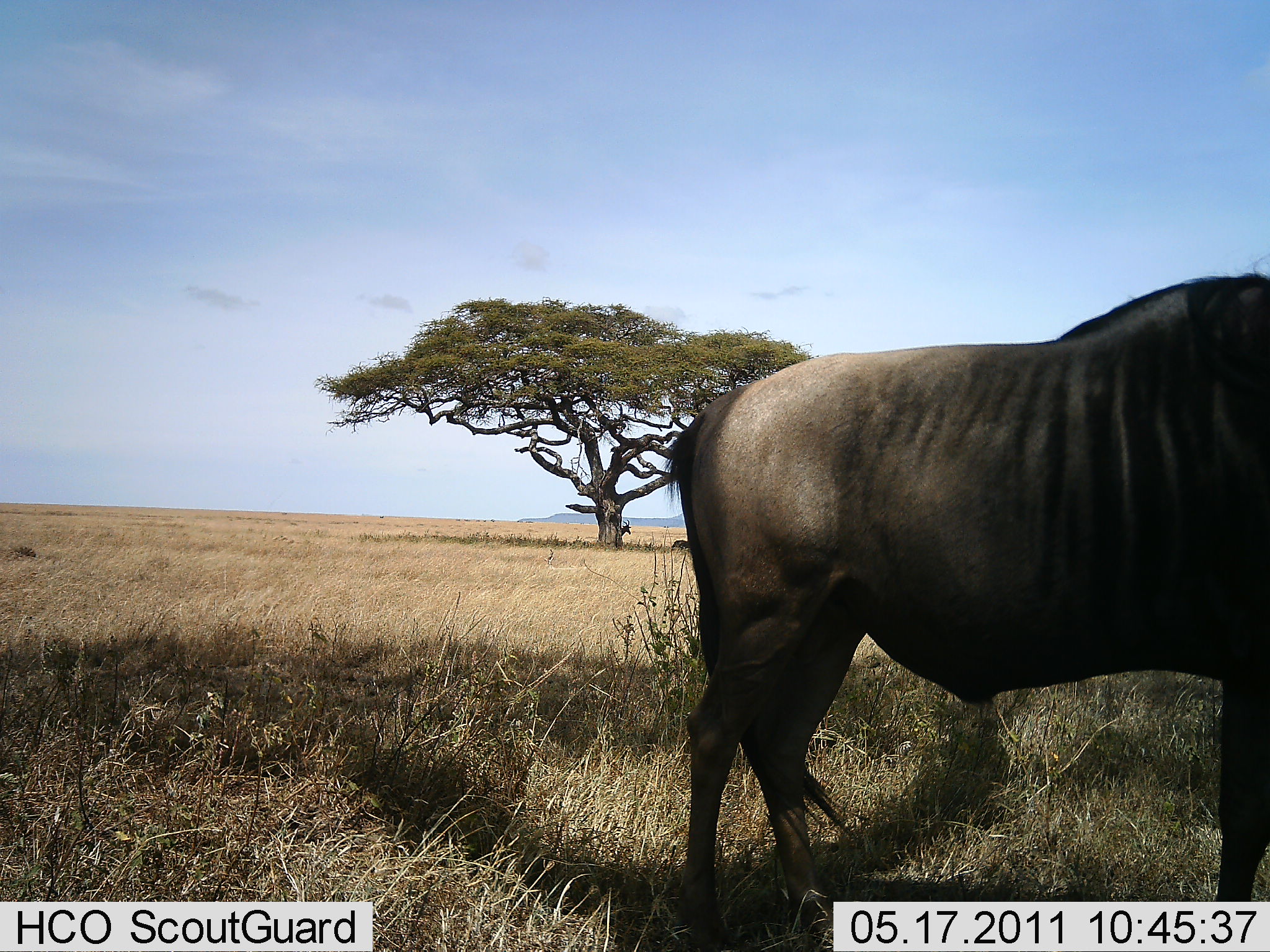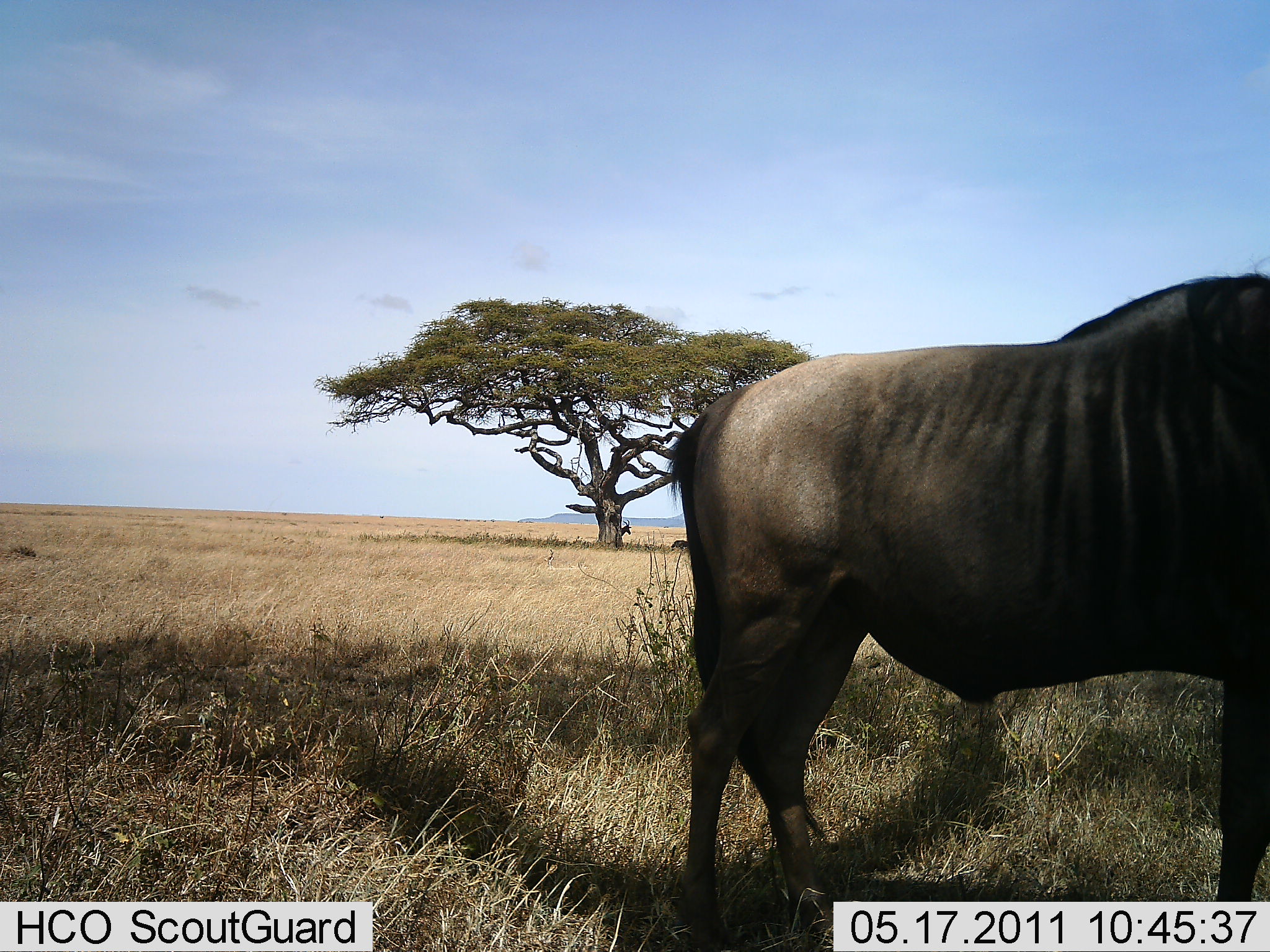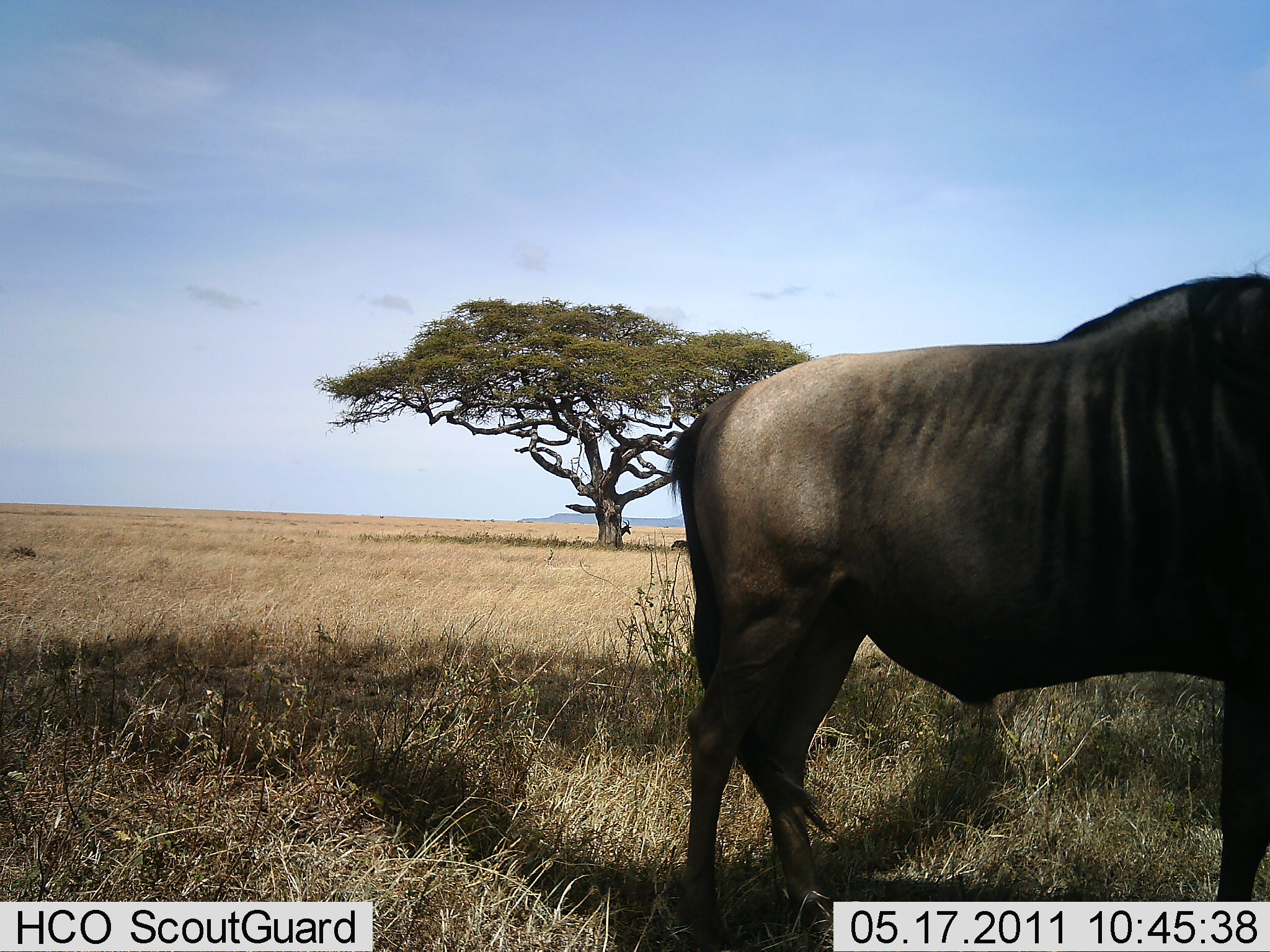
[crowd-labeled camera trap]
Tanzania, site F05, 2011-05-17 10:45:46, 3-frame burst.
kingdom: Animalia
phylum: Chordata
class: Mammalia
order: Artiodactyla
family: Bovidae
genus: Connochaetes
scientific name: Connochaetes taurinus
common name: blue wildebeest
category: wildebeest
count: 1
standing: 100%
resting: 0%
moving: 0%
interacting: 0%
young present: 0%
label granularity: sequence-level